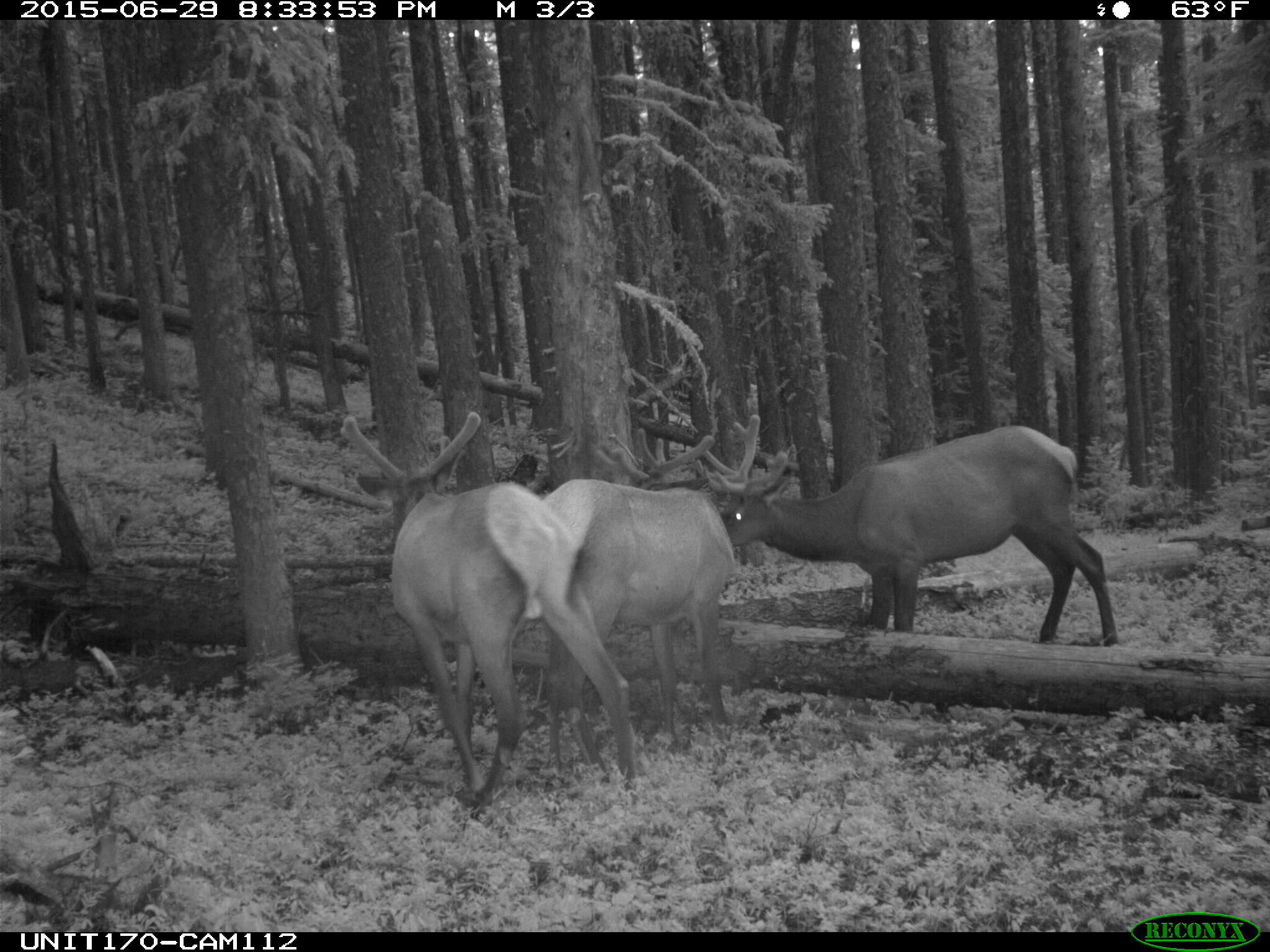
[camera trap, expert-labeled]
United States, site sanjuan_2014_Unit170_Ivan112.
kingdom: Animalia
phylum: Chordata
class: Mammalia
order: Artiodactyla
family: Cervidae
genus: Cervus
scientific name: Cervus elaphus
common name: red deer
Cervus elaphus (red deer).